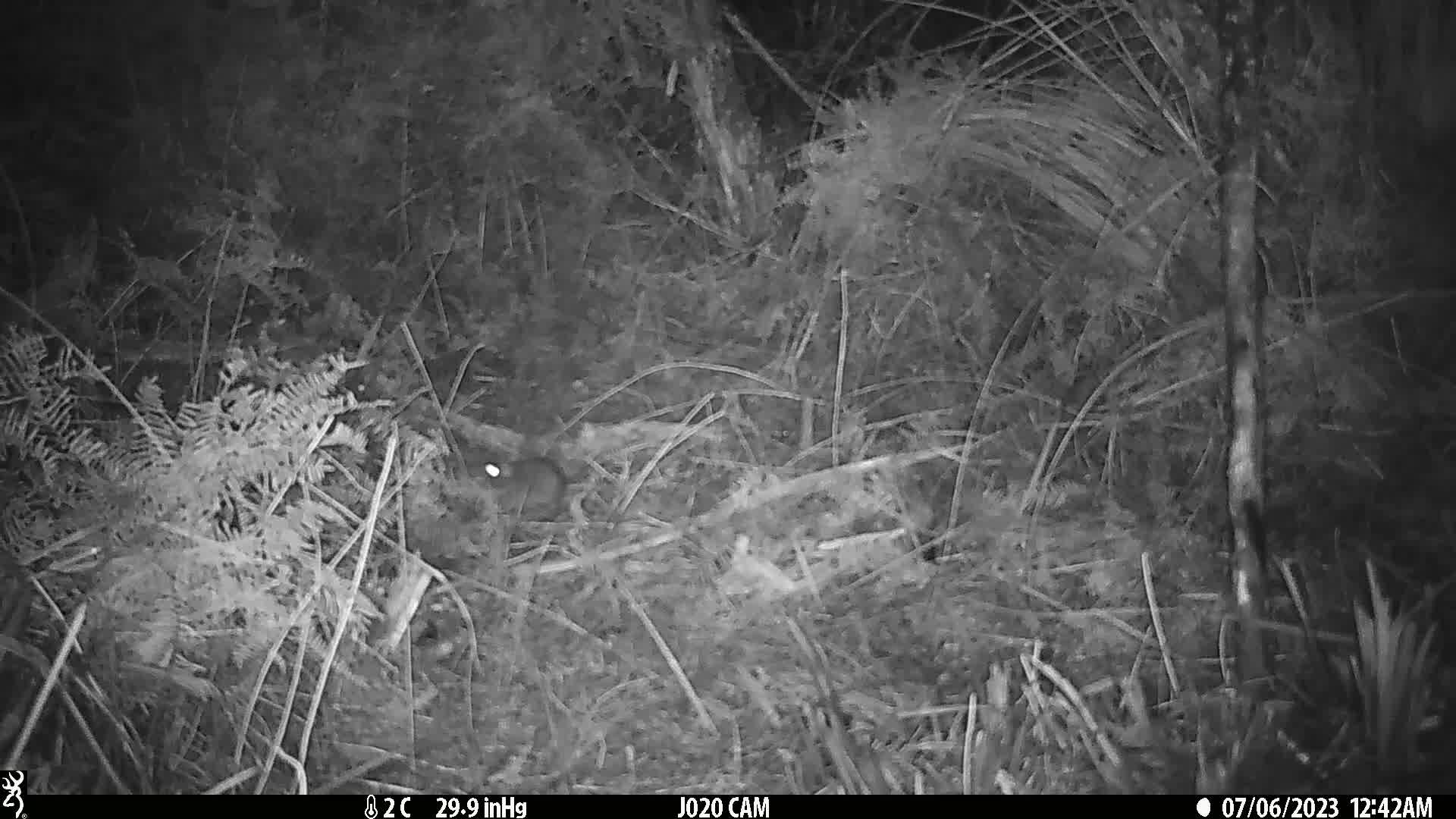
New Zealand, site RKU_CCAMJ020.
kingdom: Animalia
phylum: Chordata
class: Mammalia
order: Rodentia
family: Muridae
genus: Rattus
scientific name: Rattus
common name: rat